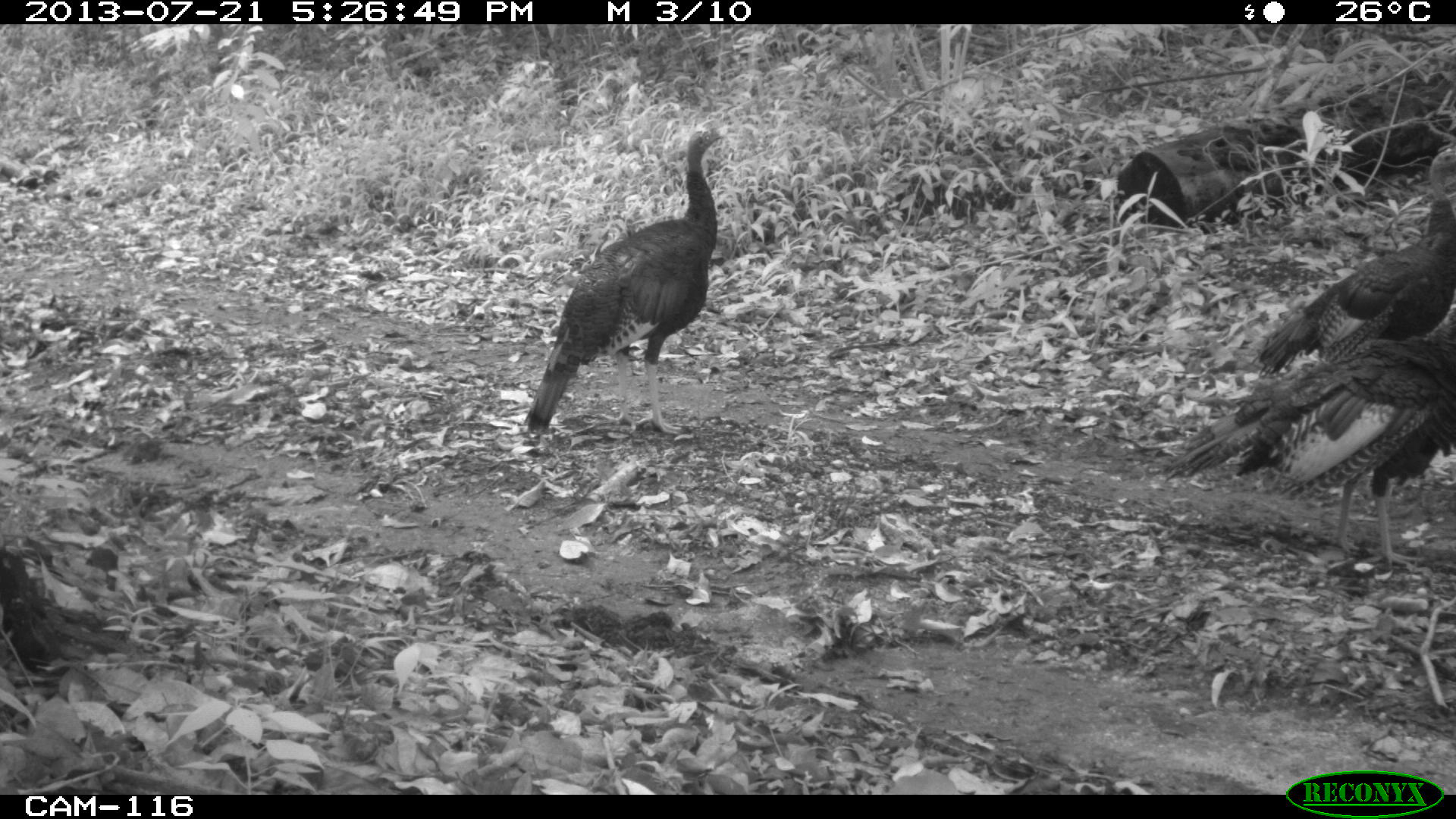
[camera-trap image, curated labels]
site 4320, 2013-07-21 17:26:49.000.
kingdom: Animalia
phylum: Chordata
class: Aves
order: Galliformes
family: Phasianidae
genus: Meleagris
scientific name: Meleagris ocellata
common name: ocellated turkey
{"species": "Meleagris ocellata (ocellated turkey)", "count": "3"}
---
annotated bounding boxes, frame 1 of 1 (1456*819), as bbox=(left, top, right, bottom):
meleagris ocellata: bbox=(1154, 283, 1456, 571); bbox=(521, 121, 737, 437); bbox=(1246, 146, 1454, 378)